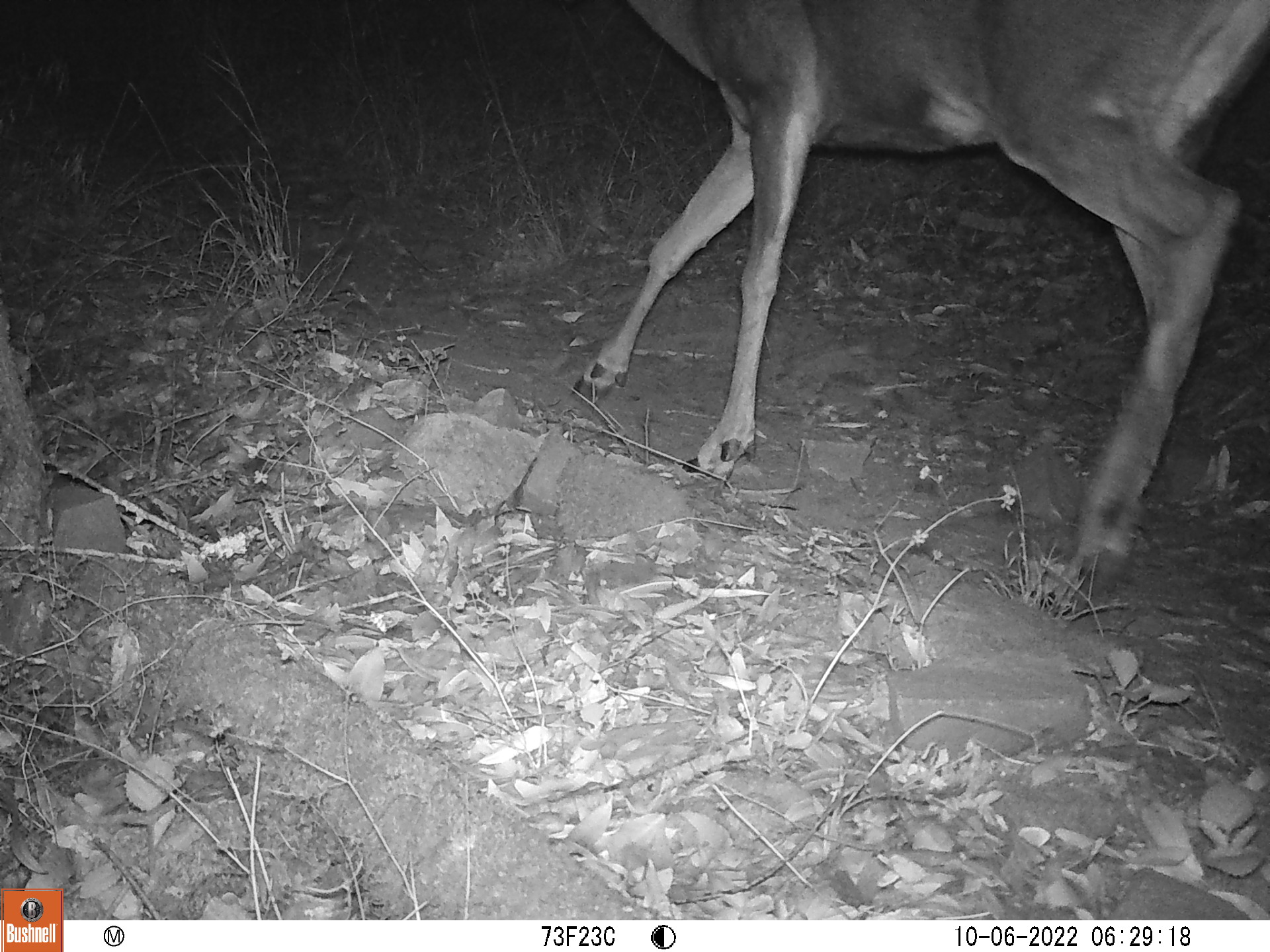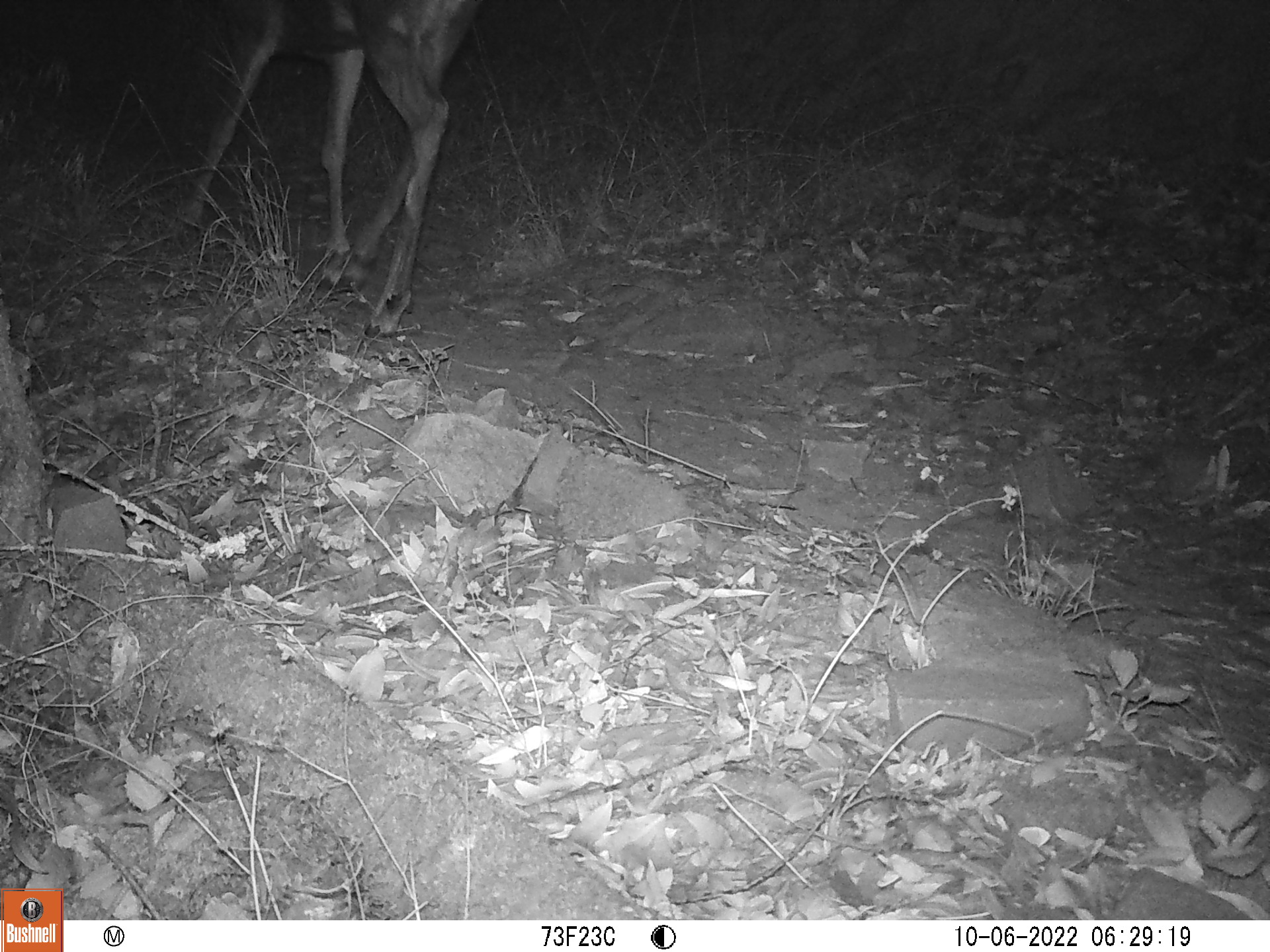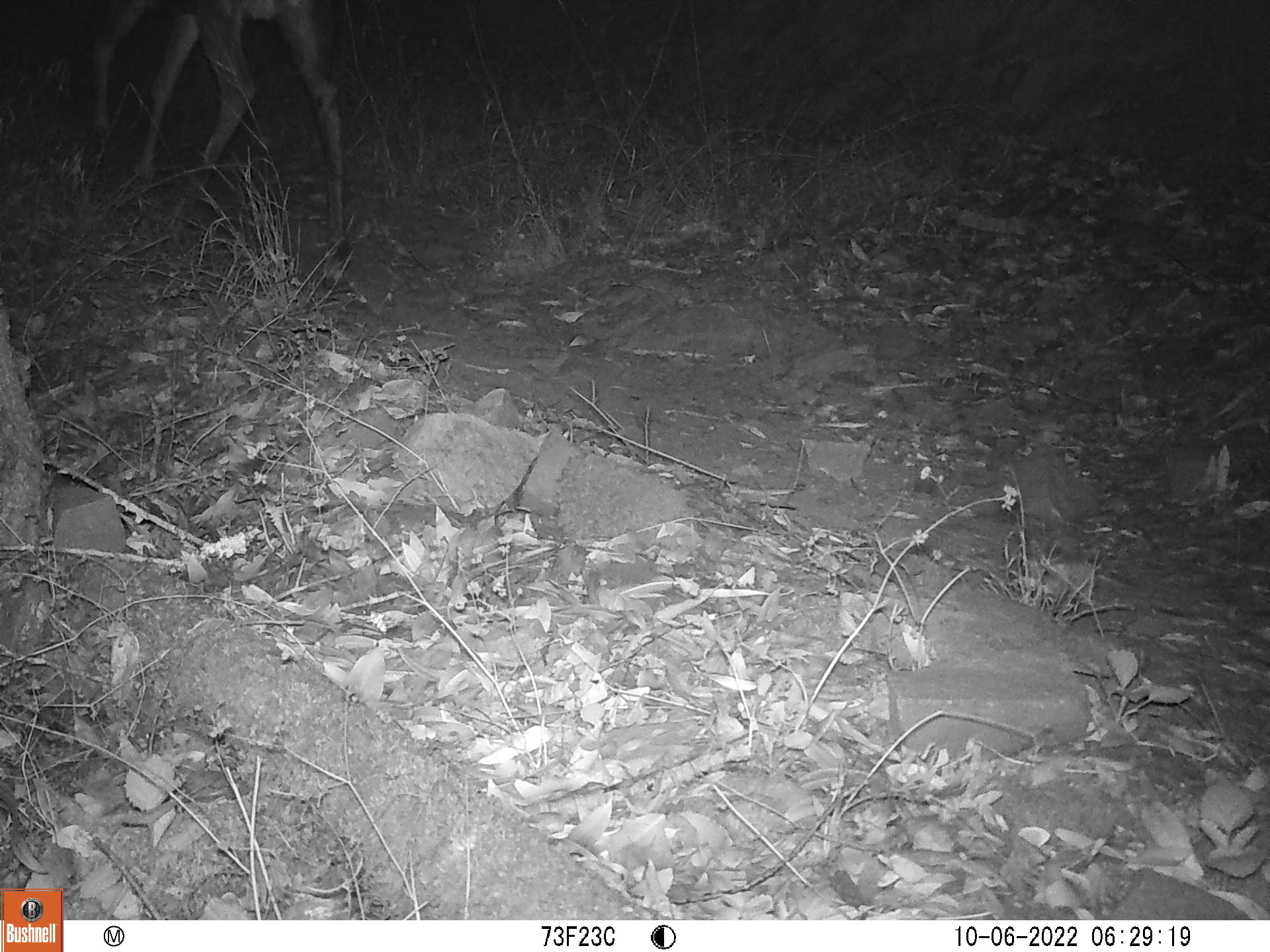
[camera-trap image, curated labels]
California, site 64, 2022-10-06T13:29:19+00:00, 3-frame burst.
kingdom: Animalia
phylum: Chordata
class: Mammalia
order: Artiodactyla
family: Cervidae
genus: Odocoileus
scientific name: Odocoileus hemionus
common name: mule deer